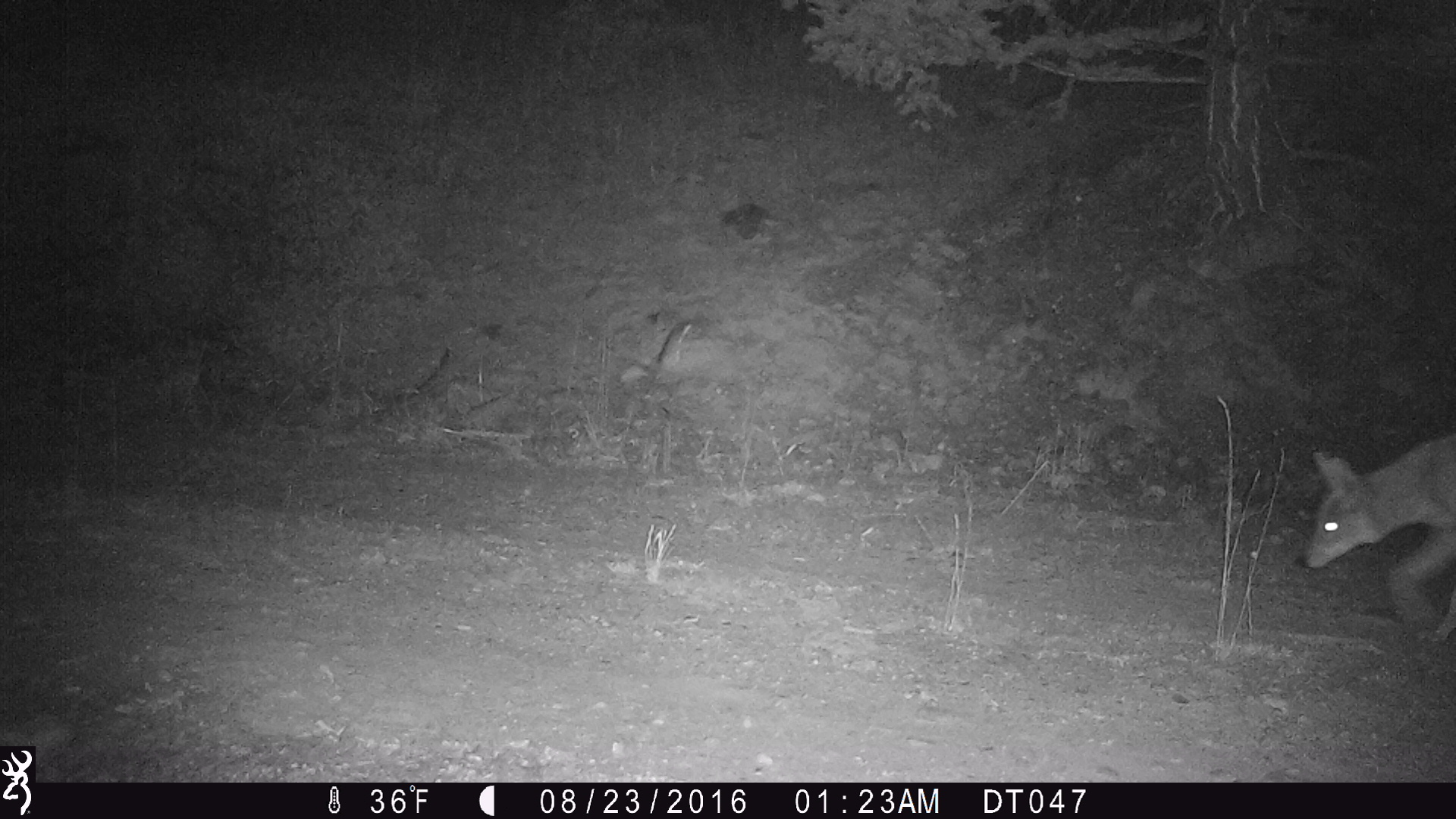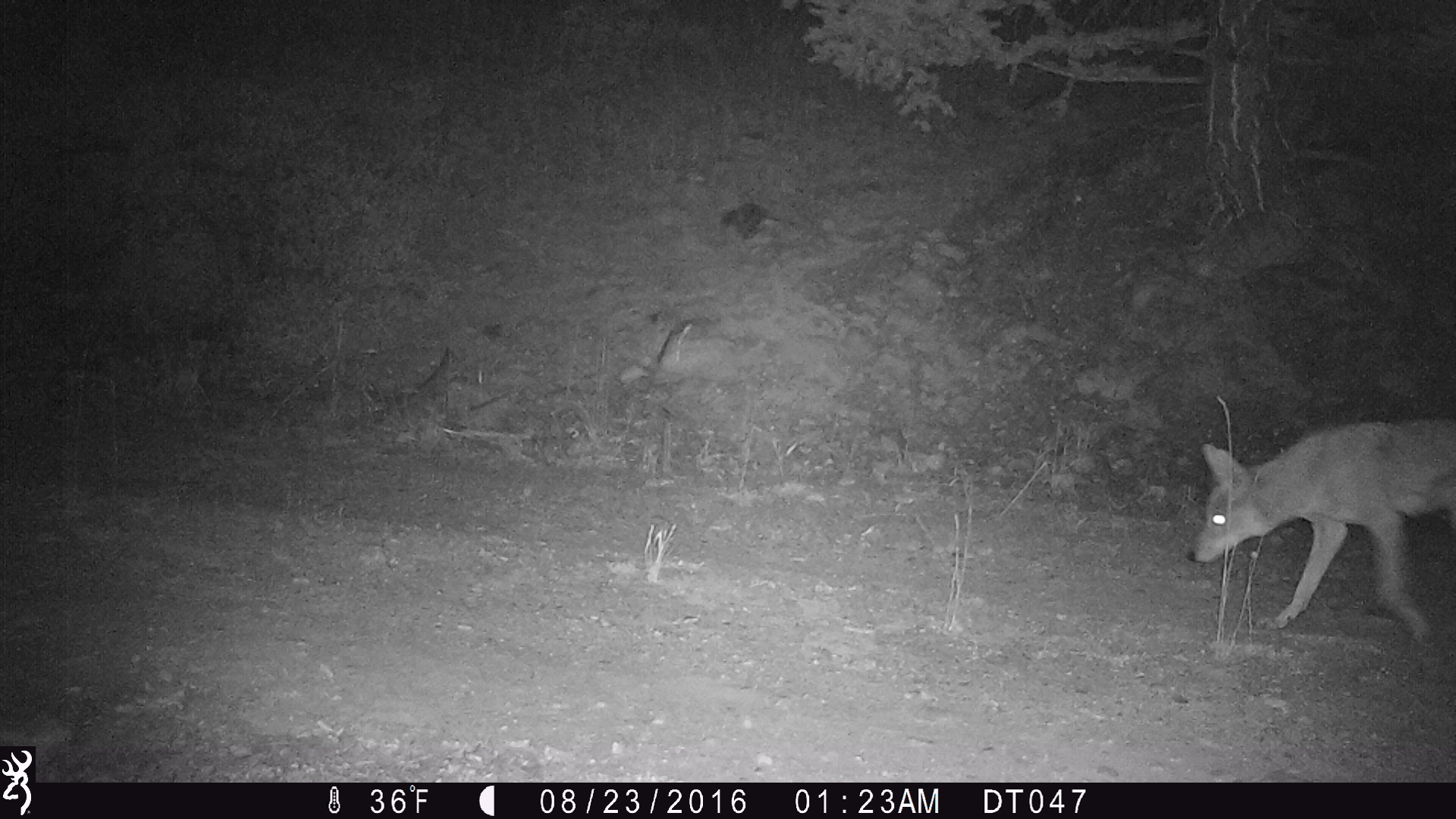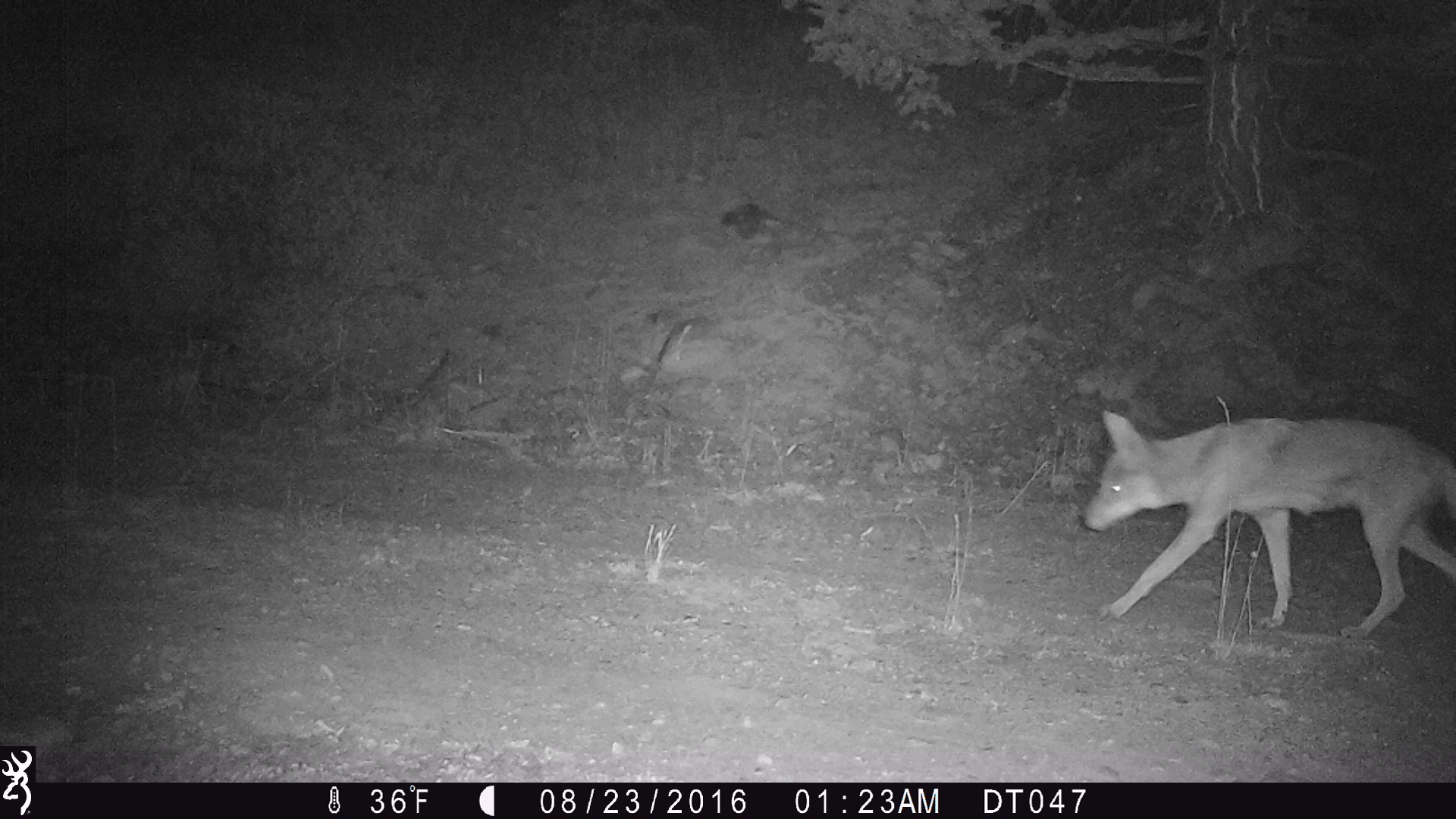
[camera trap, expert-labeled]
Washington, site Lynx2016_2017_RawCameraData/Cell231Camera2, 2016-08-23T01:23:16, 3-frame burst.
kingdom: Animalia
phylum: Chordata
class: Mammalia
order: Carnivora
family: Canidae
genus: Canis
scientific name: Canis latrans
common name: coyote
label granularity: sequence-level